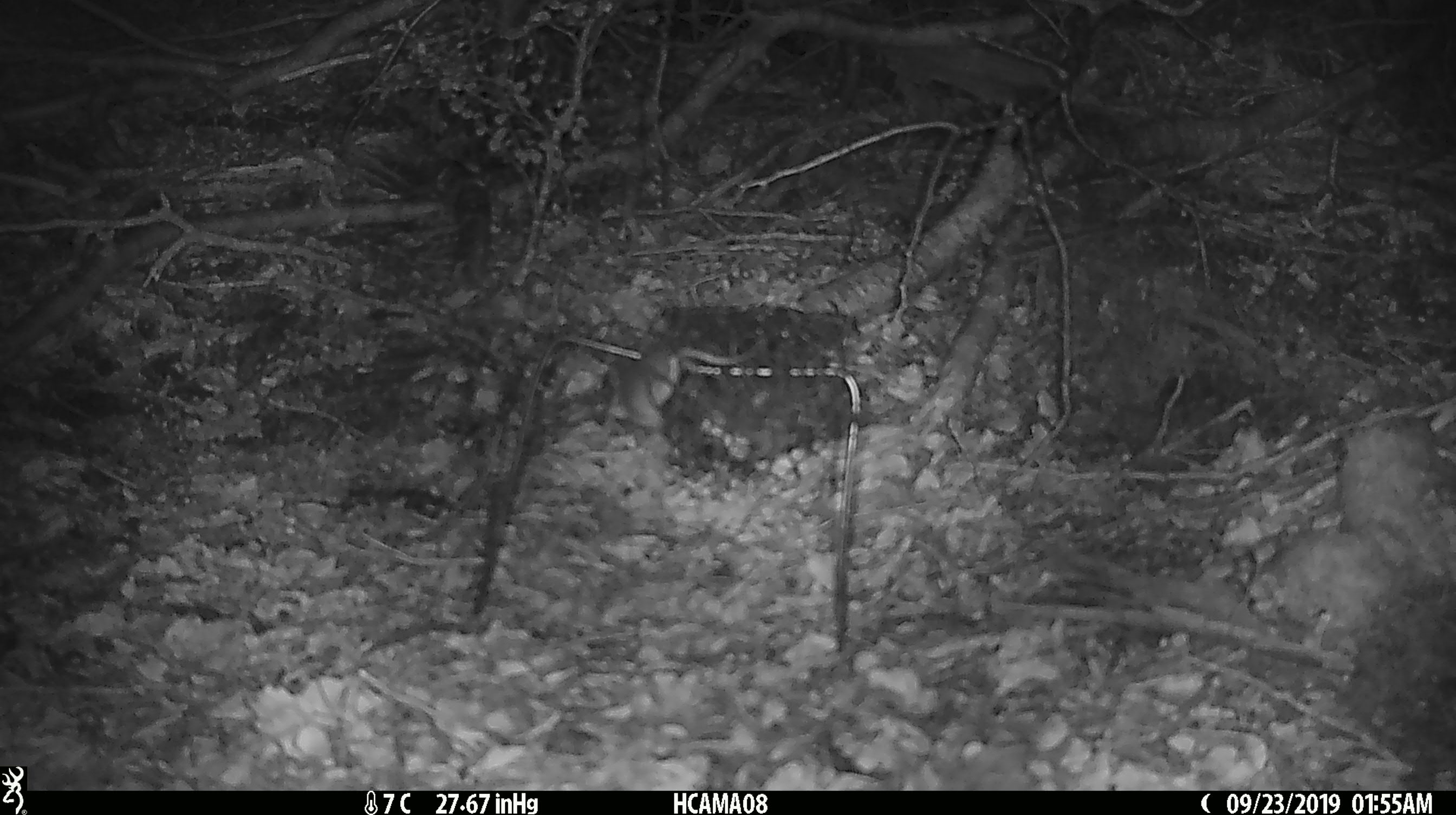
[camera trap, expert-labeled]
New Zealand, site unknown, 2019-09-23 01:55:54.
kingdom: Animalia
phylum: Chordata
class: Mammalia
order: Rodentia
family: Muridae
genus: Mus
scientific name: Mus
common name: mouse